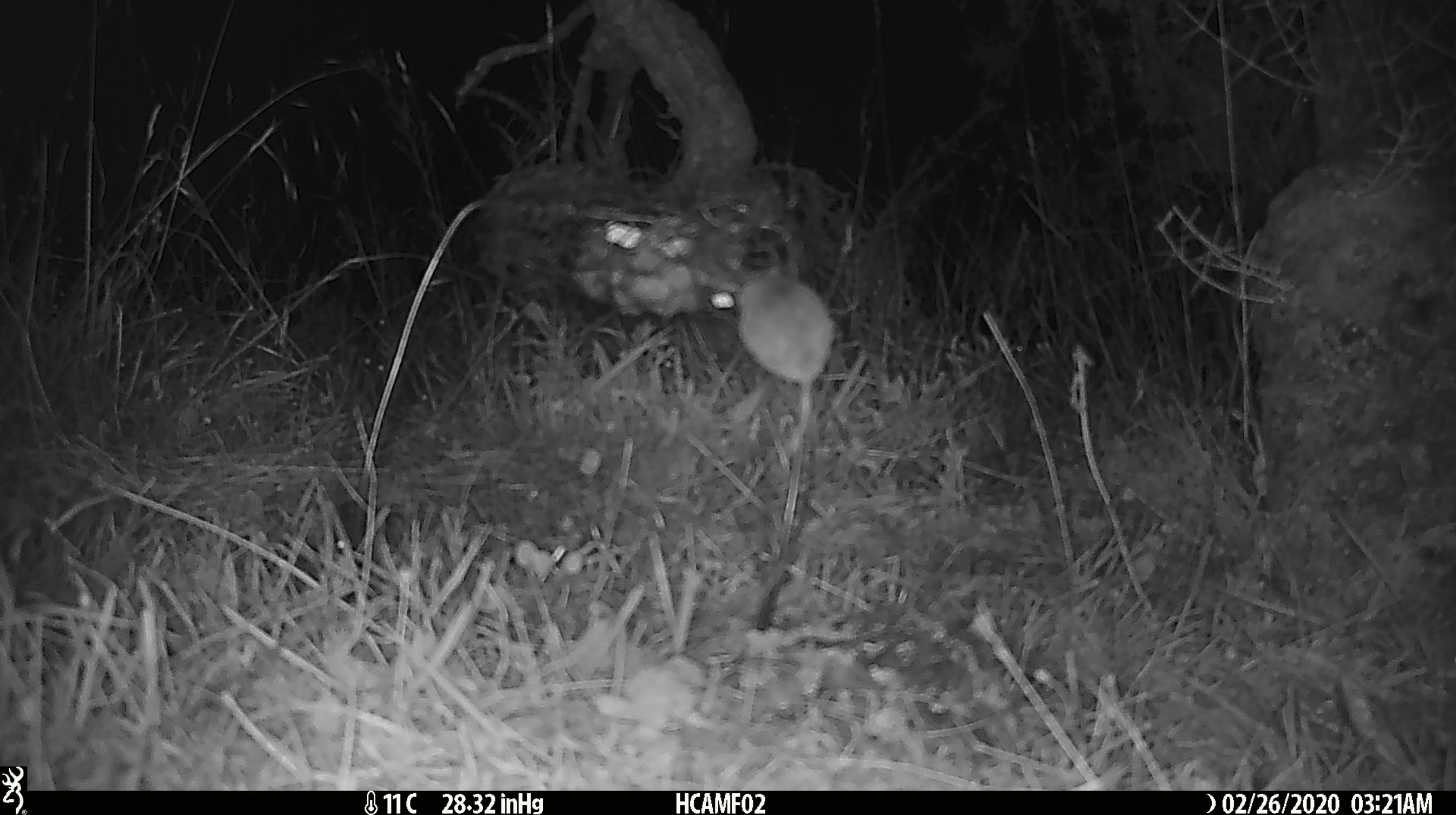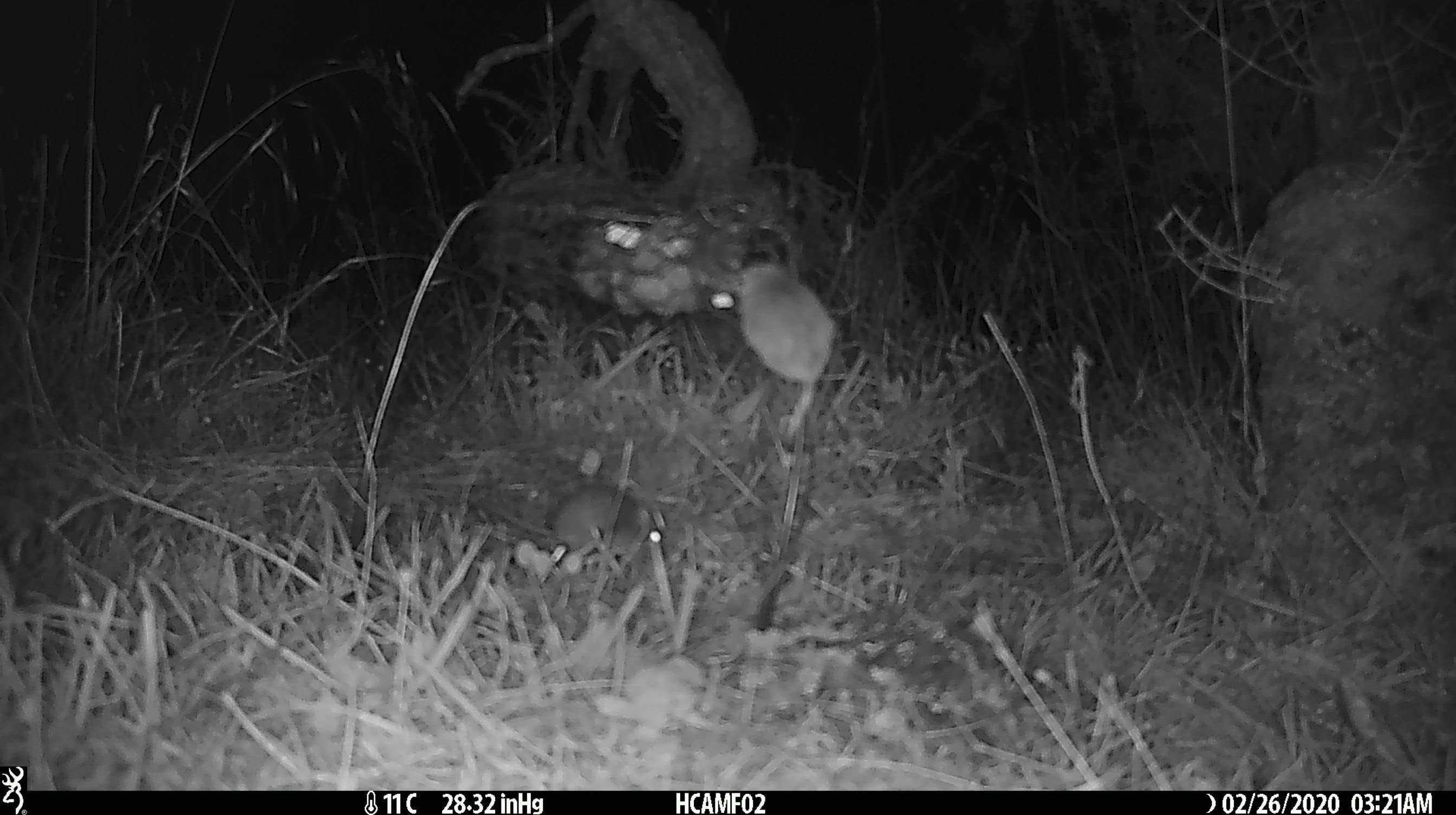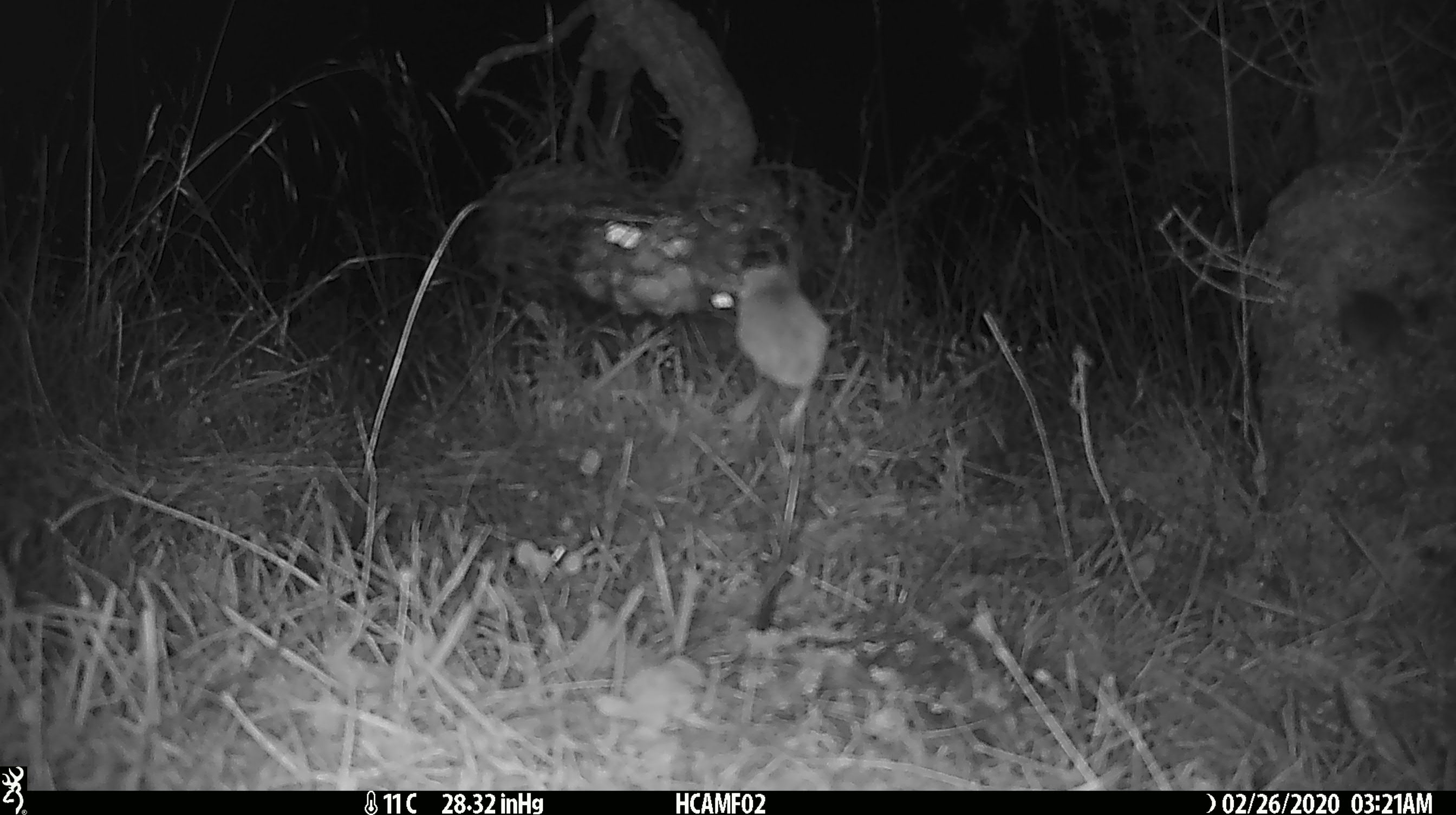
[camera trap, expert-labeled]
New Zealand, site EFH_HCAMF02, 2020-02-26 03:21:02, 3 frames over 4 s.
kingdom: Animalia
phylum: Chordata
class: Mammalia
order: Rodentia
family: Muridae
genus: Mus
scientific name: Mus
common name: mouse